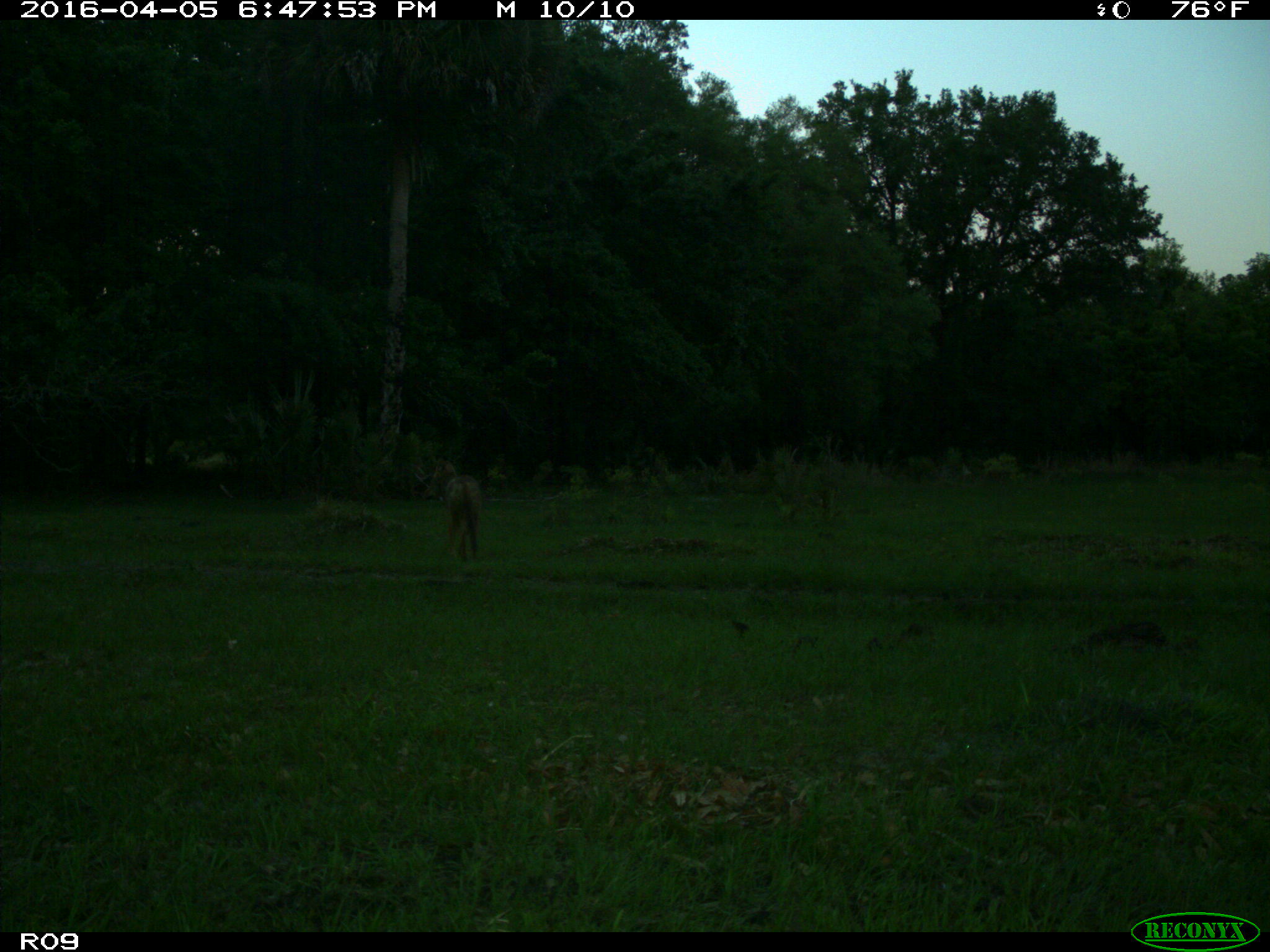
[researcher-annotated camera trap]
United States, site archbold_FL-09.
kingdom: Animalia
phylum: Chordata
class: Mammalia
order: Carnivora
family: Canidae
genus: Canis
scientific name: Canis latrans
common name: coyote